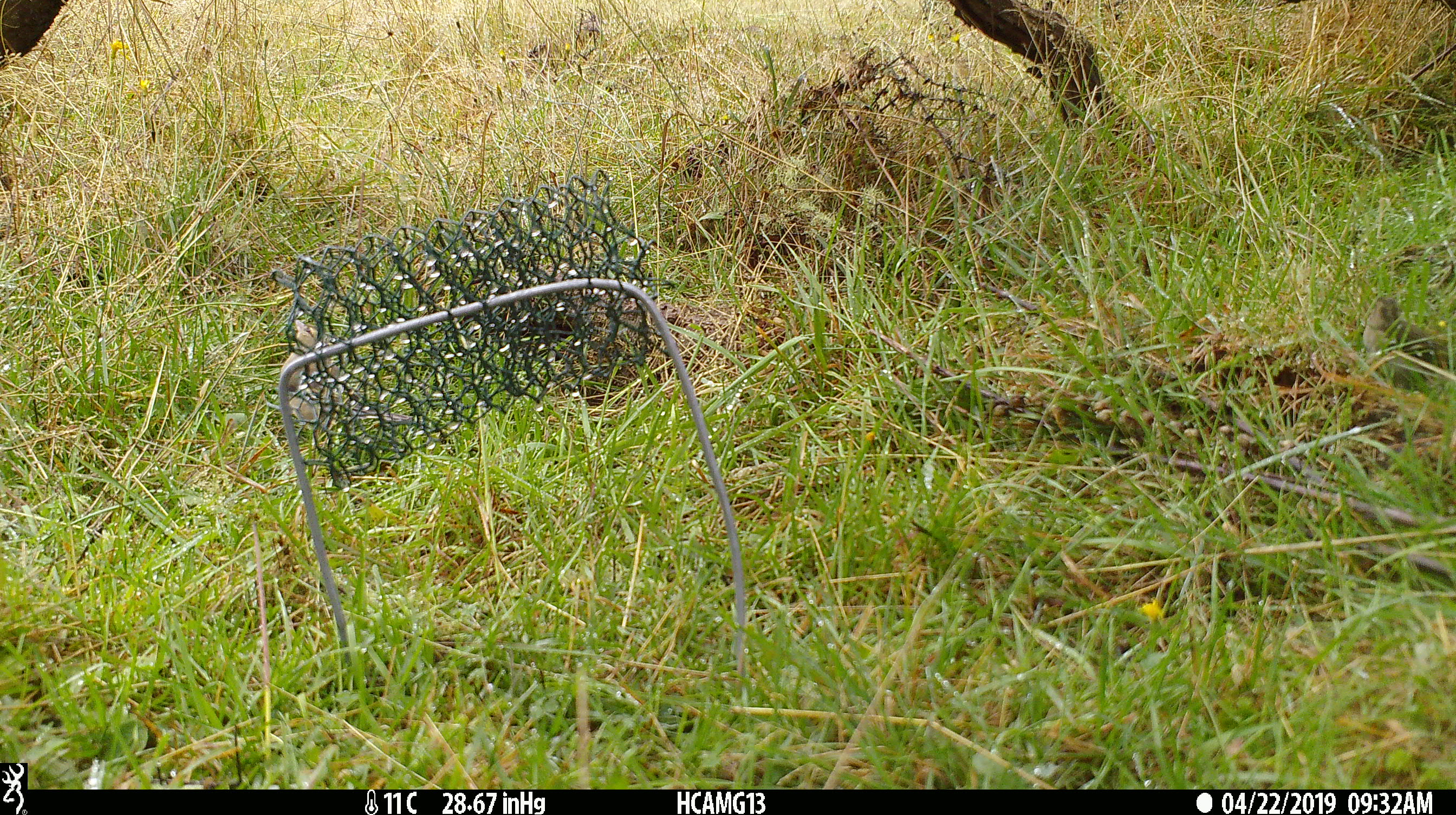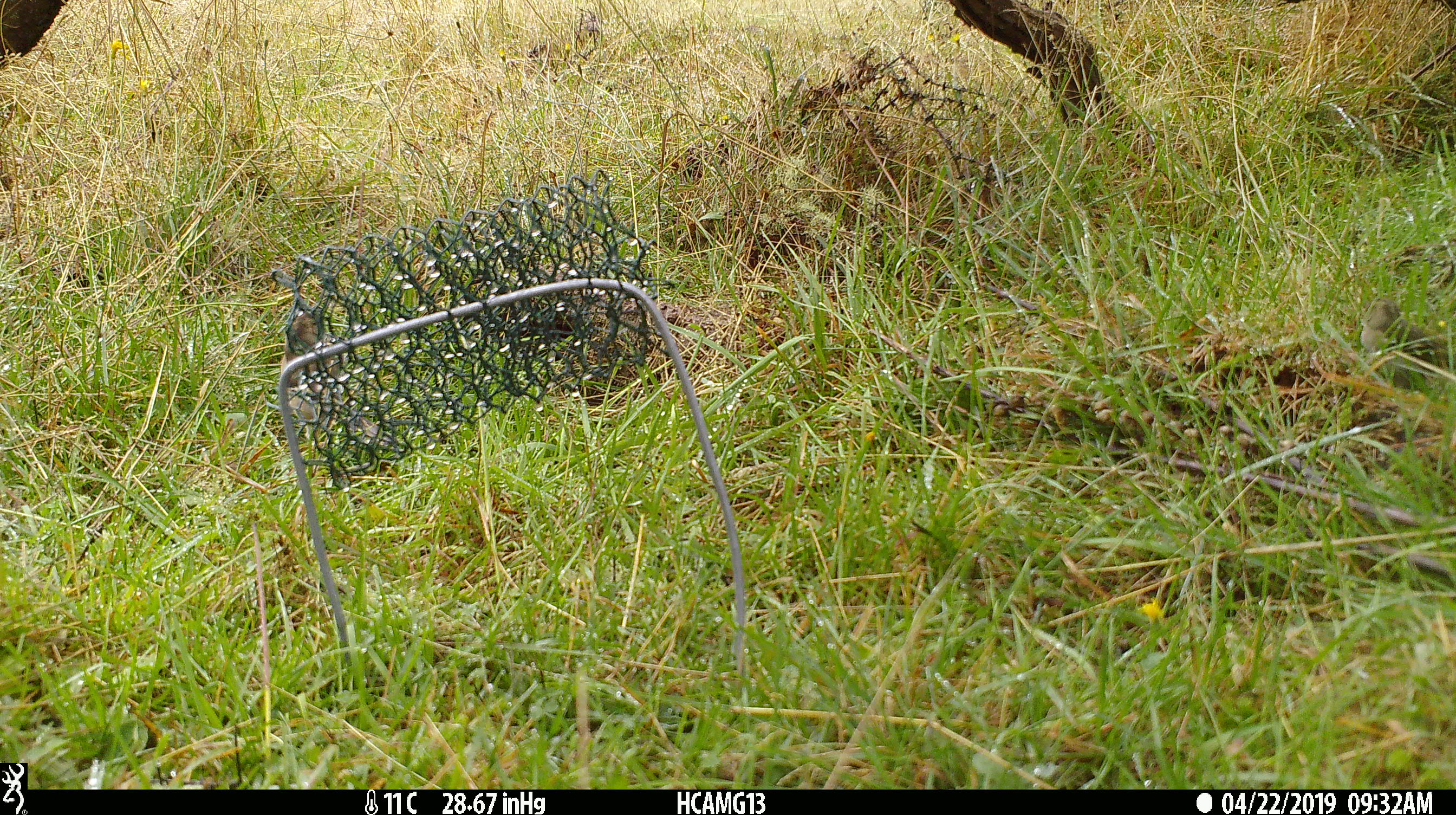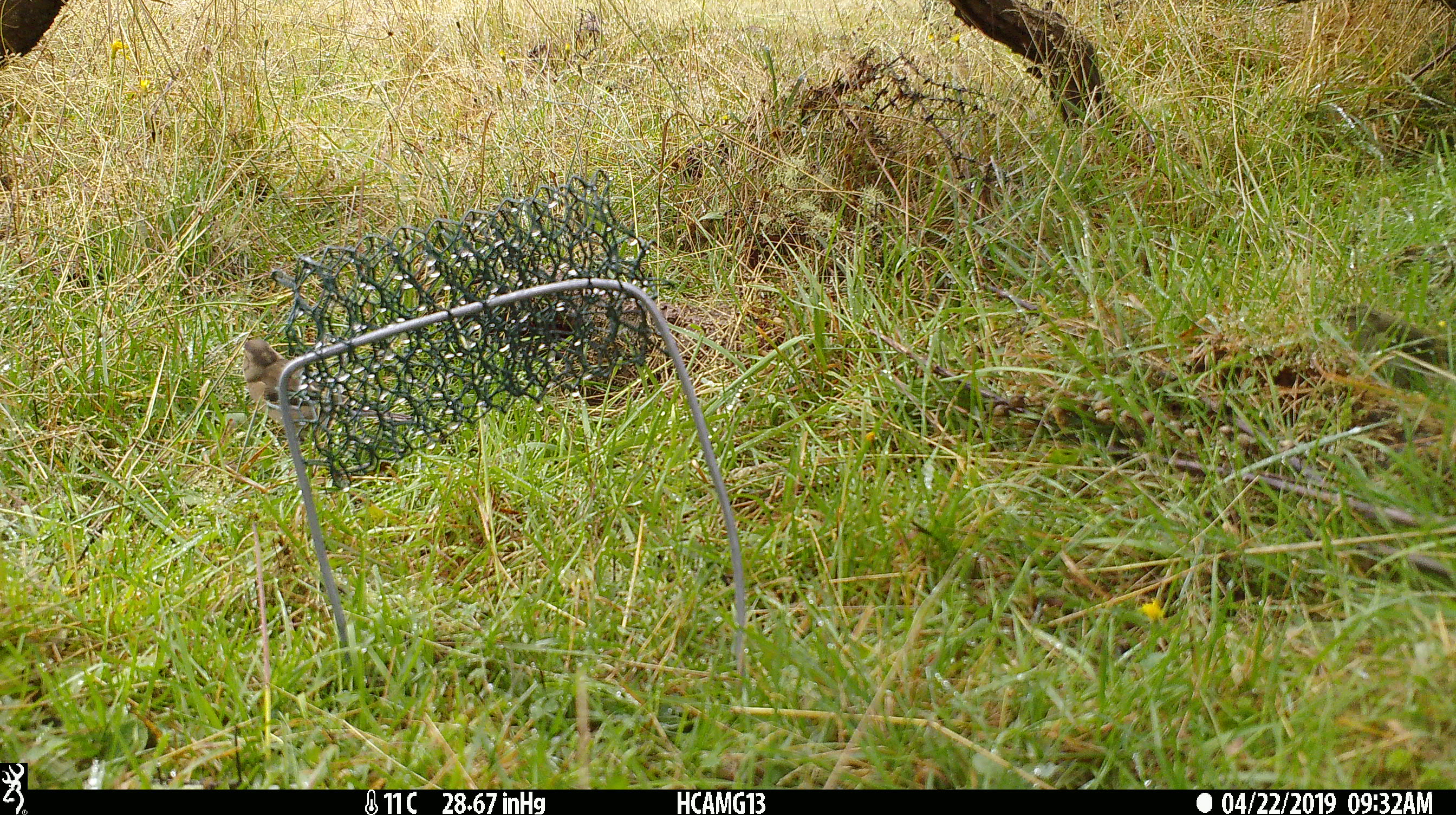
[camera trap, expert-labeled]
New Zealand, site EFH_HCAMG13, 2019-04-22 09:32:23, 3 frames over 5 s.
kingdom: Animalia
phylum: Chordata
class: Aves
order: Passeriformes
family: Fringillidae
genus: Fringilla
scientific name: Fringilla coelebs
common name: common chaffinch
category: chaffinch